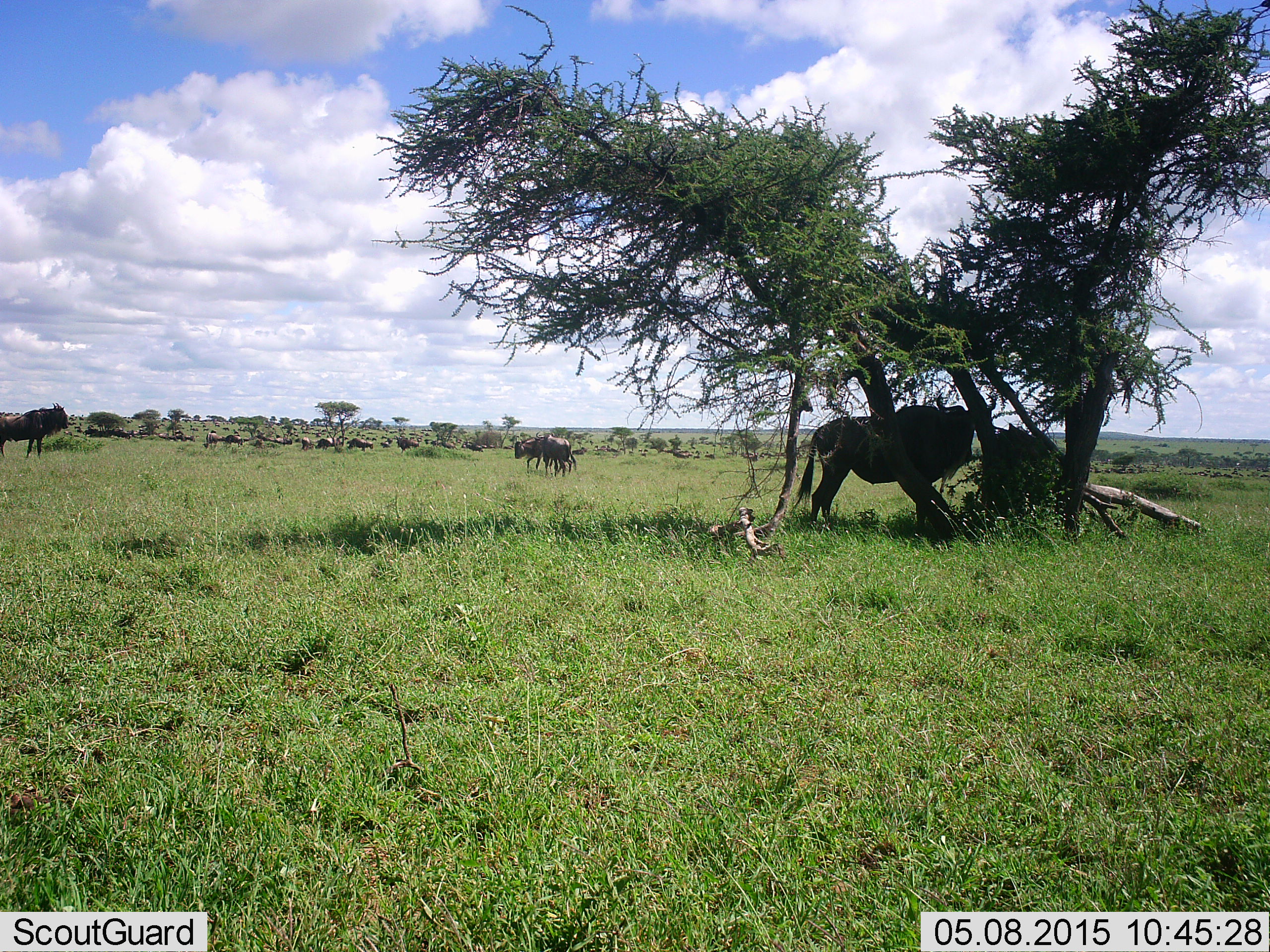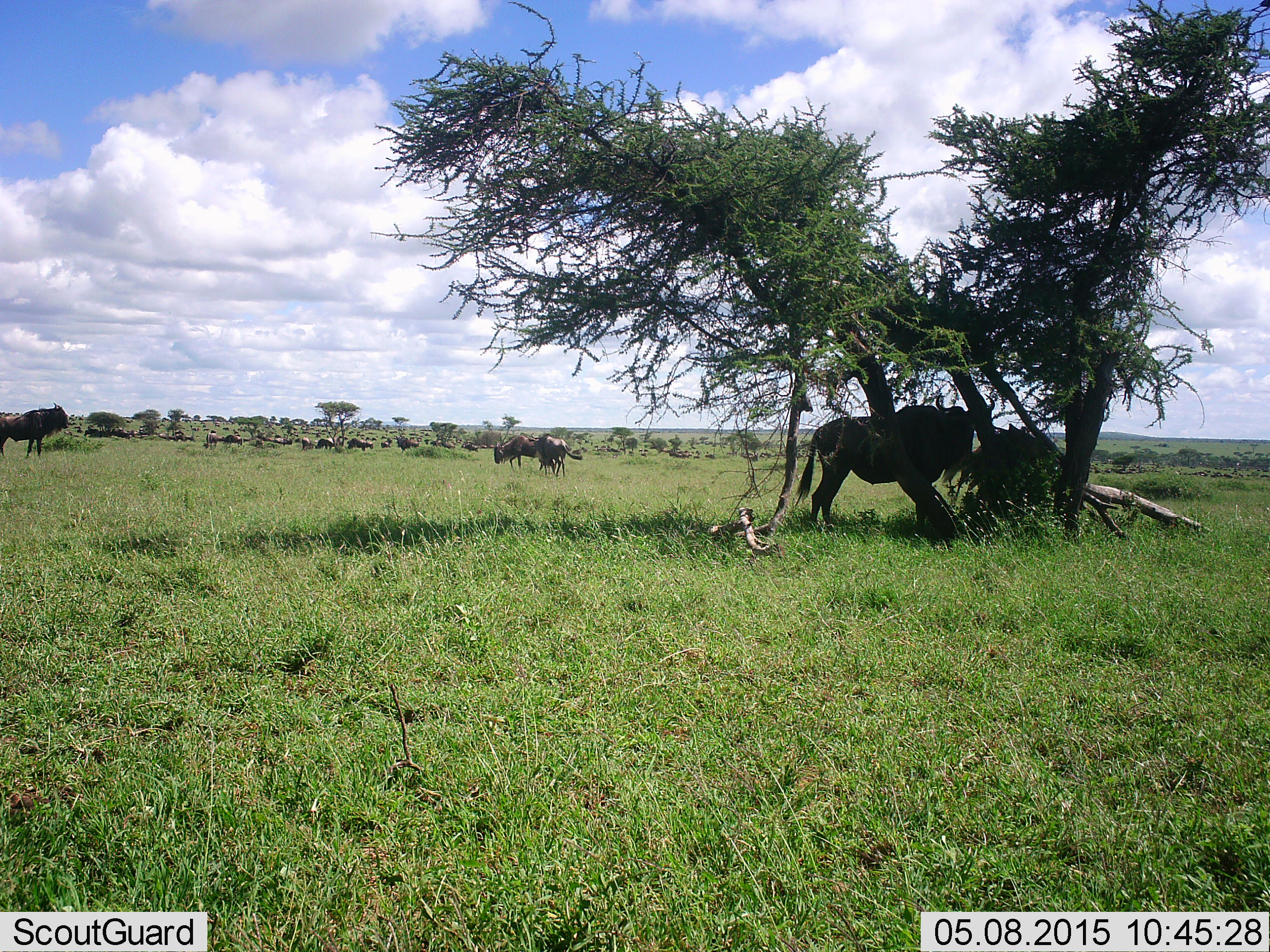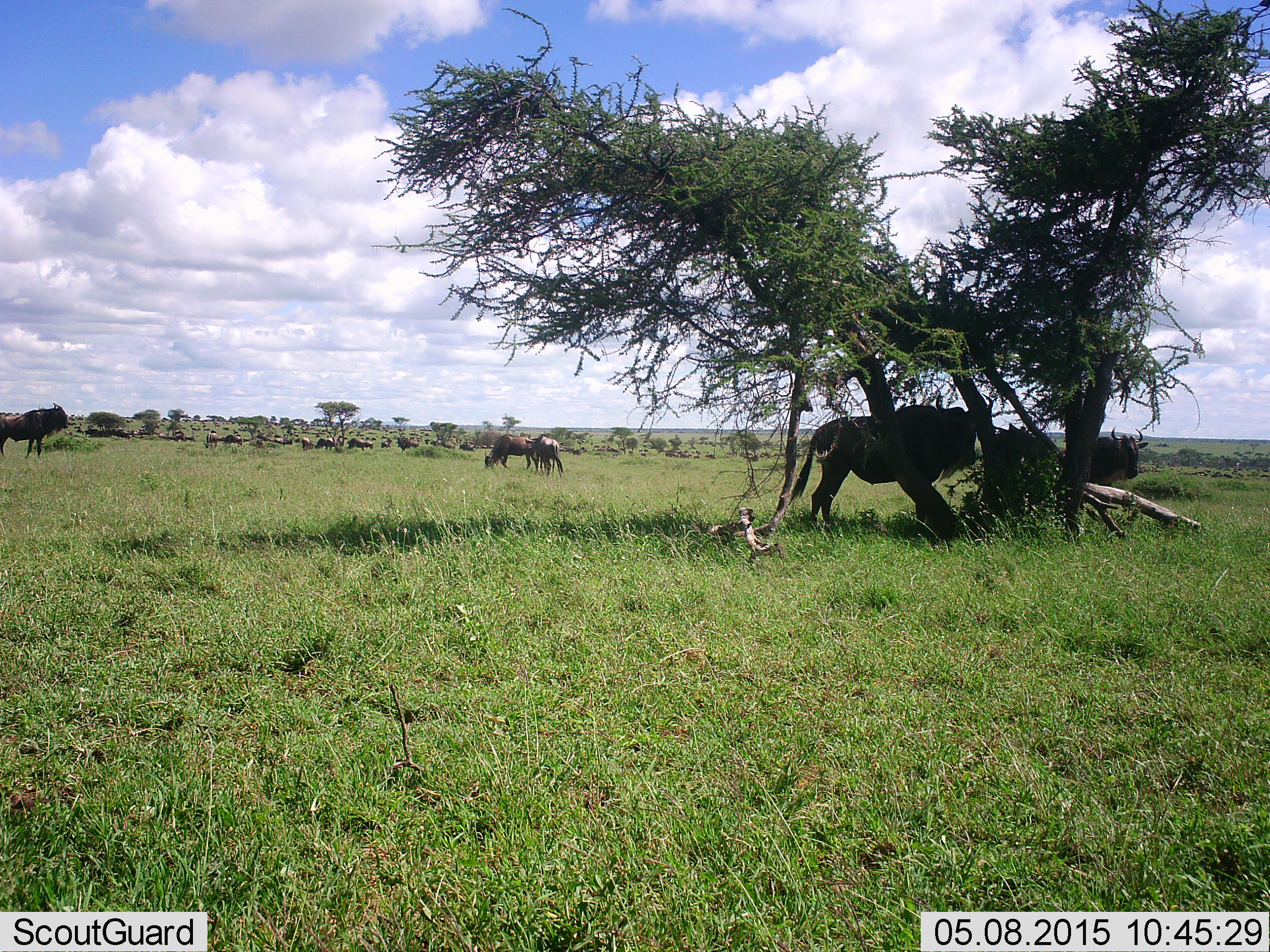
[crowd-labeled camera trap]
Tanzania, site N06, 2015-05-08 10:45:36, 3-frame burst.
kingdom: Animalia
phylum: Chordata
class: Mammalia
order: Artiodactyla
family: Bovidae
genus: Connochaetes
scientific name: Connochaetes taurinus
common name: blue wildebeest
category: wildebeest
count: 11-50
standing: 90%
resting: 30%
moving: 70%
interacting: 10%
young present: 0%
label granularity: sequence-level